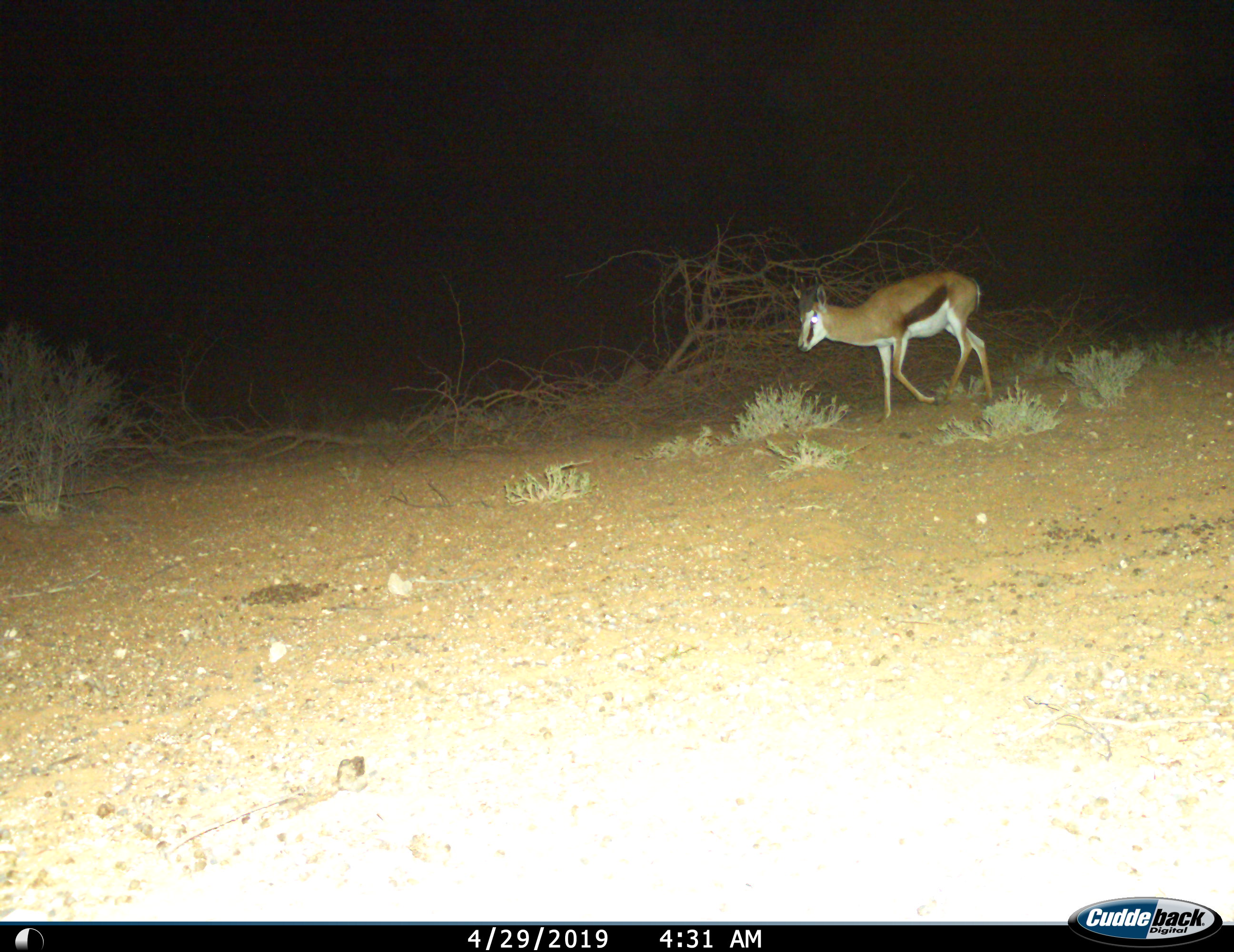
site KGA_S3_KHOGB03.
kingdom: Animalia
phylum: Chordata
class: Mammalia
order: Artiodactyla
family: Bovidae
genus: Antidorcas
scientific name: Antidorcas marsupialis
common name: springbok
Springbok (Antidorcas marsupialis), count 1. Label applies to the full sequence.